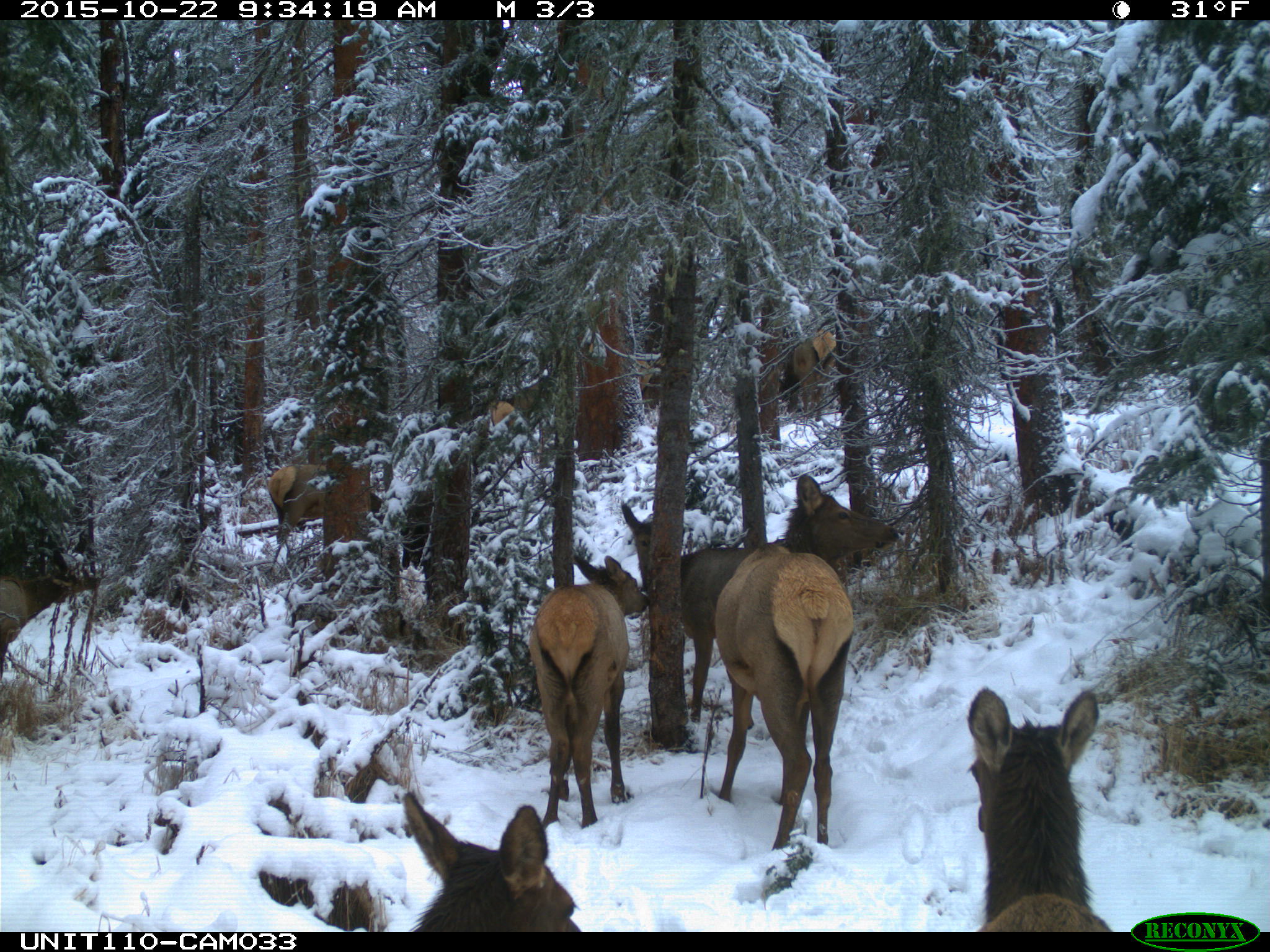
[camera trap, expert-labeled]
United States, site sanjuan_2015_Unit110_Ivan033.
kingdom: Animalia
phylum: Chordata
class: Mammalia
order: Artiodactyla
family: Cervidae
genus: Cervus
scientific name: Cervus elaphus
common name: red deer